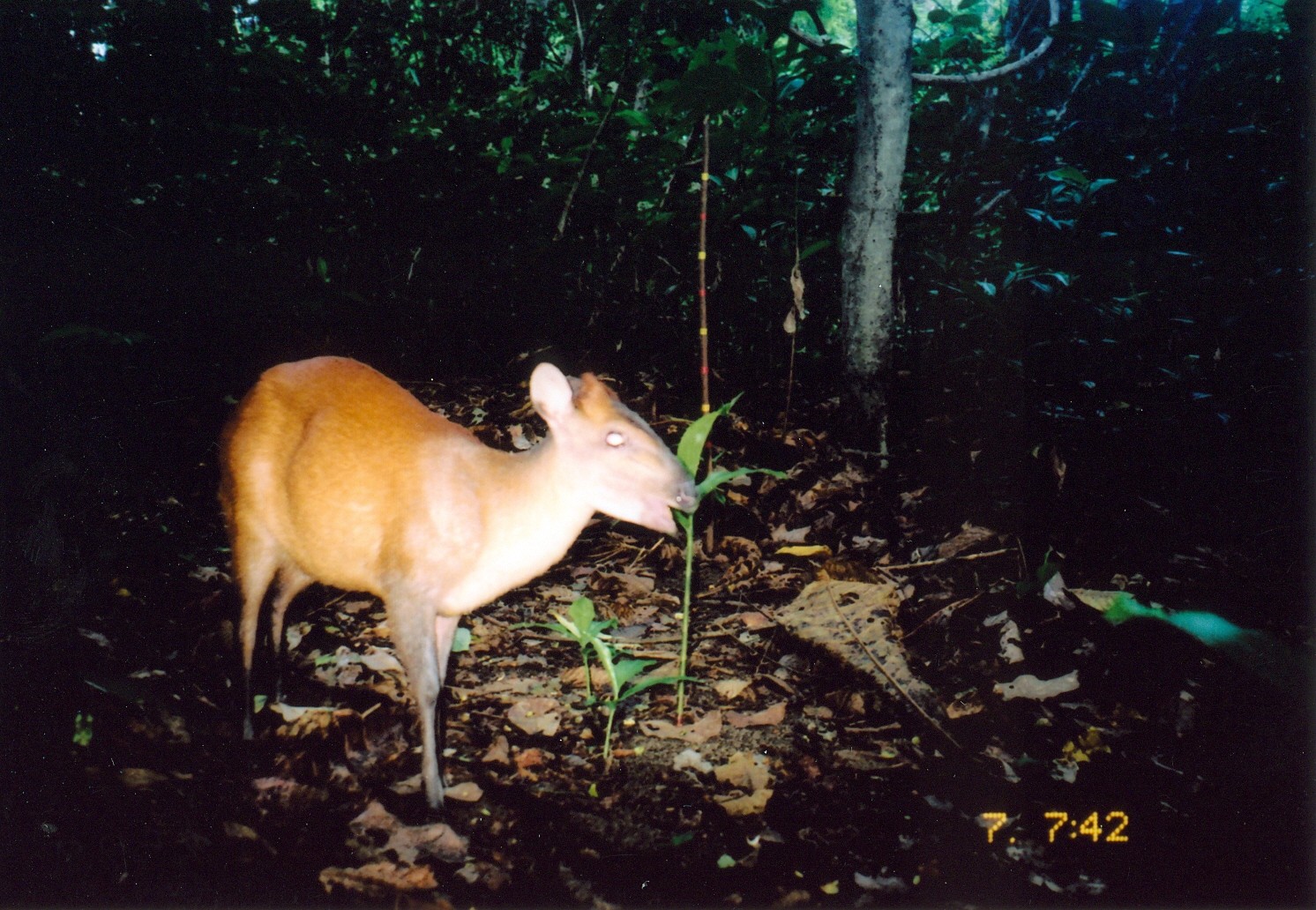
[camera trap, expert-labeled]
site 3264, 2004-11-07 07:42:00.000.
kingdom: Animalia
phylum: Chordata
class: Mammalia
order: Artiodactyla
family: Bovidae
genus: Cephalophus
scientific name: Cephalophus harveyi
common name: harvey's duiker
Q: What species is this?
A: Cephalophus harveyi (harvey's duiker).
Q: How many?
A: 1.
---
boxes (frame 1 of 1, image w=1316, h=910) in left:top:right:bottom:
cephalophus harveyi: 220:354:700:816